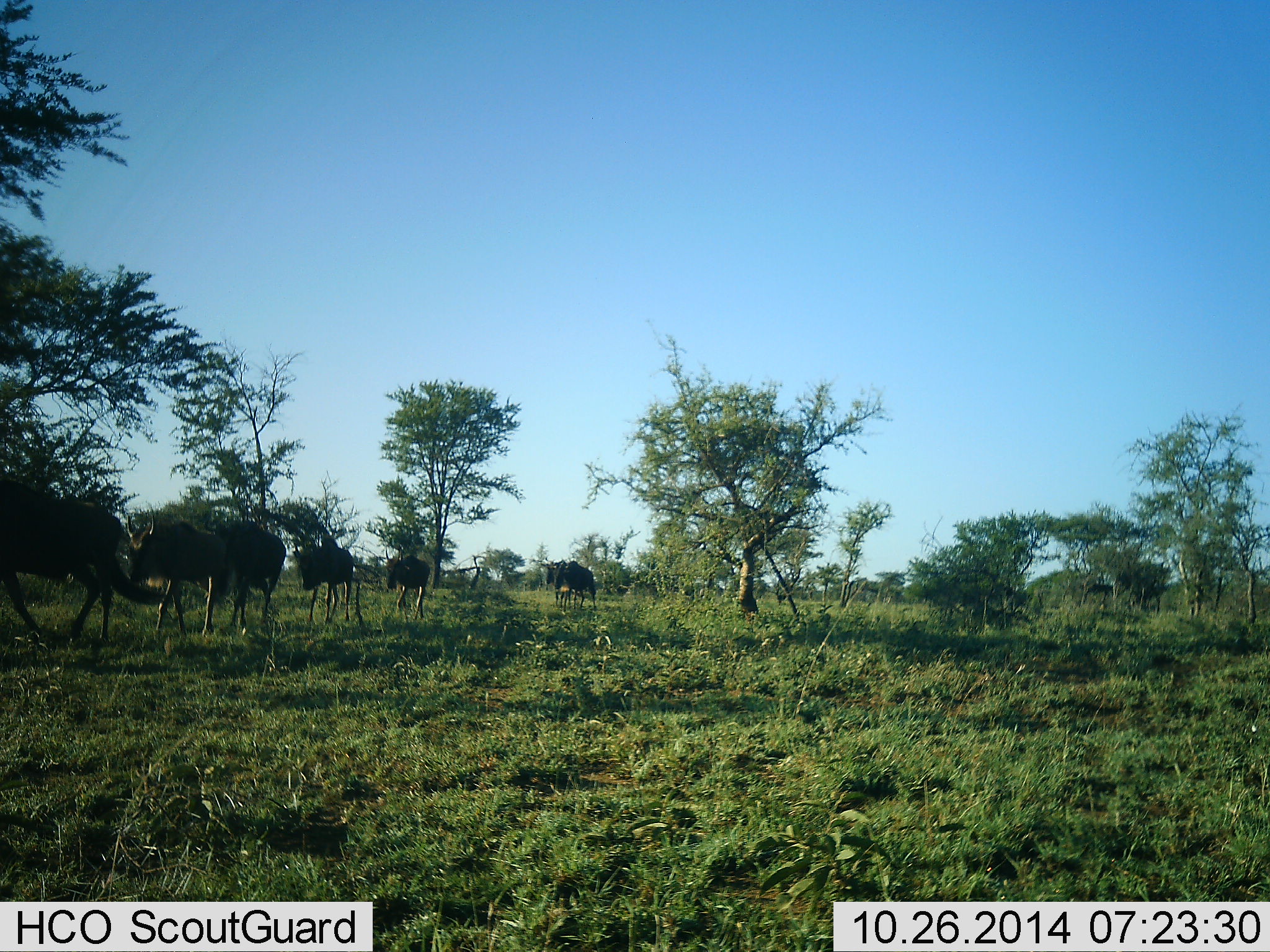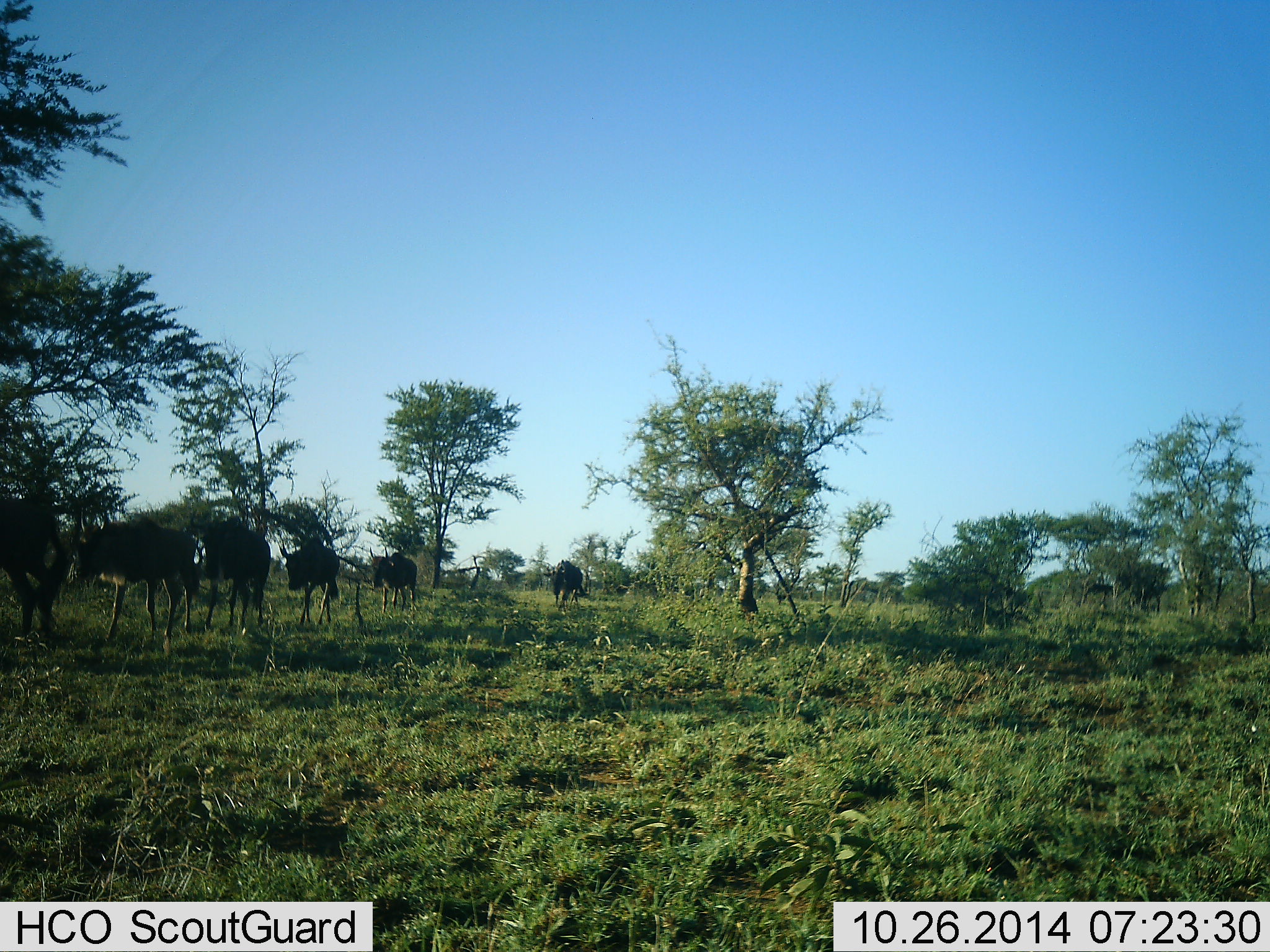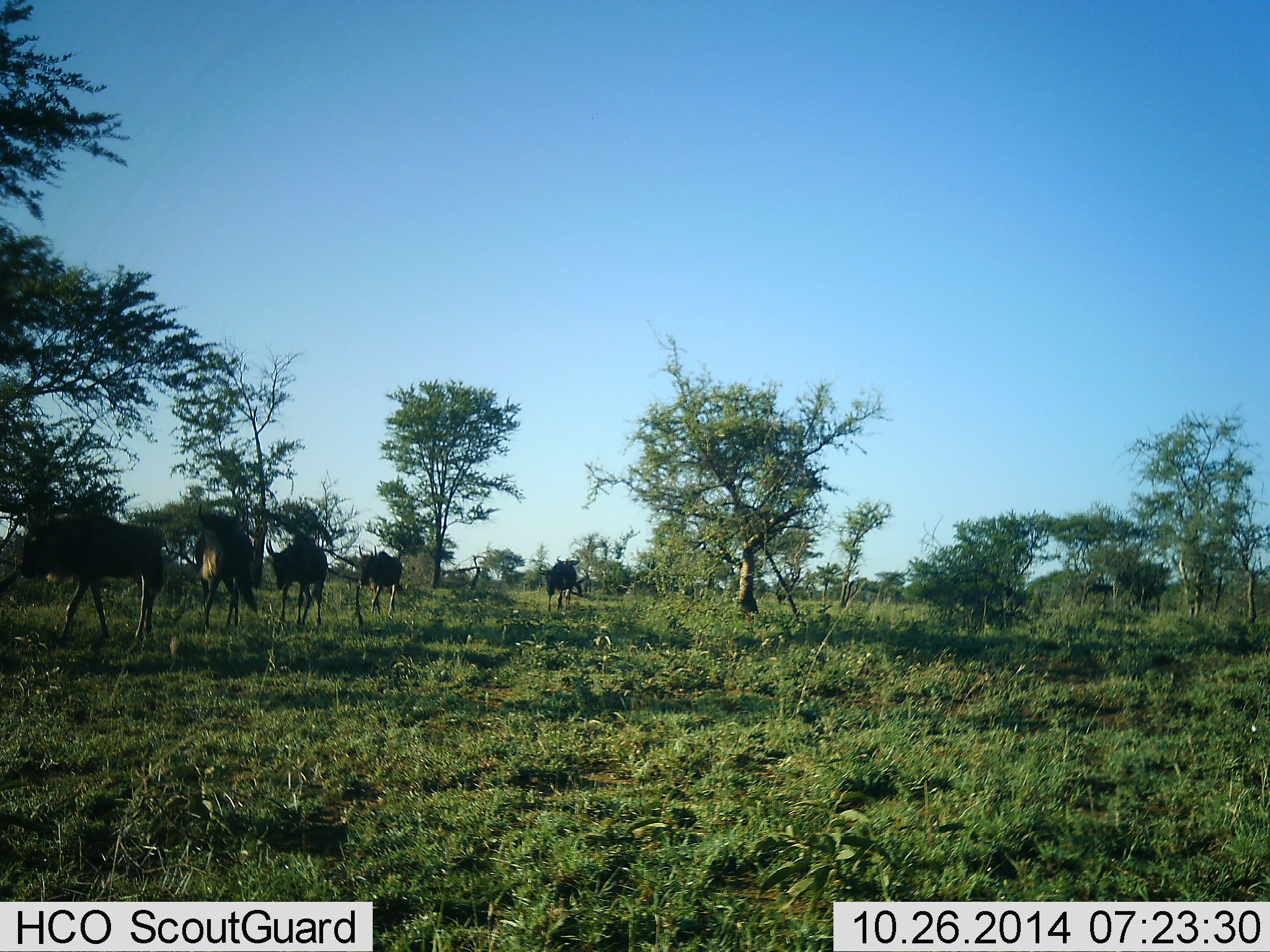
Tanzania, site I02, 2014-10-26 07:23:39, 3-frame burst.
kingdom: Animalia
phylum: Chordata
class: Mammalia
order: Artiodactyla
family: Bovidae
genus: Connochaetes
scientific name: Connochaetes taurinus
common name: blue wildebeest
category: wildebeest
Wildebeest (blue wildebeest) (Connochaetes taurinus), count 6. Behavior (volunteer vote fractions): standing 10%, resting 0%, moving 100%, interacting 0%. Young present (vote fraction): 0%. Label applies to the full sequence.